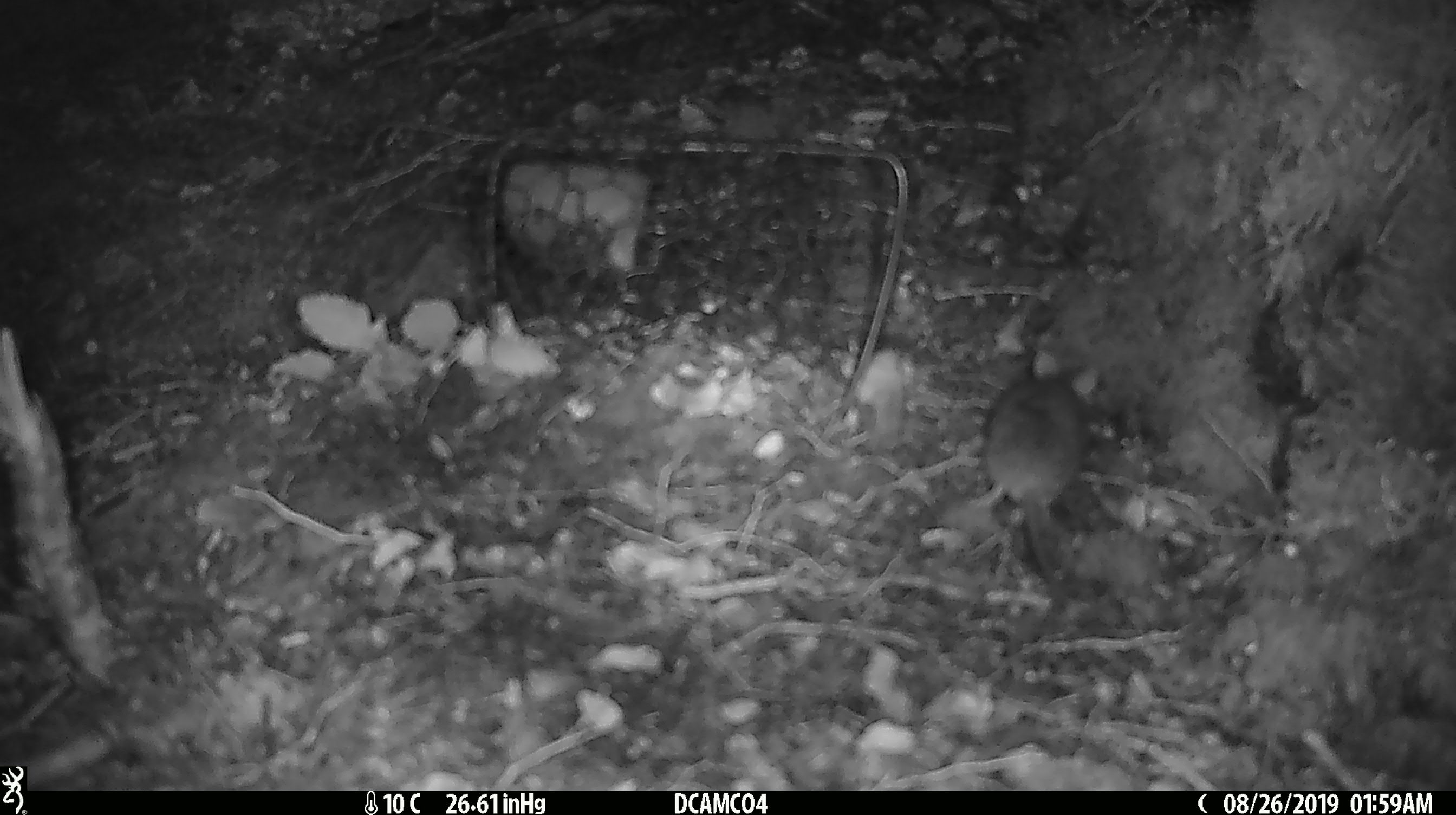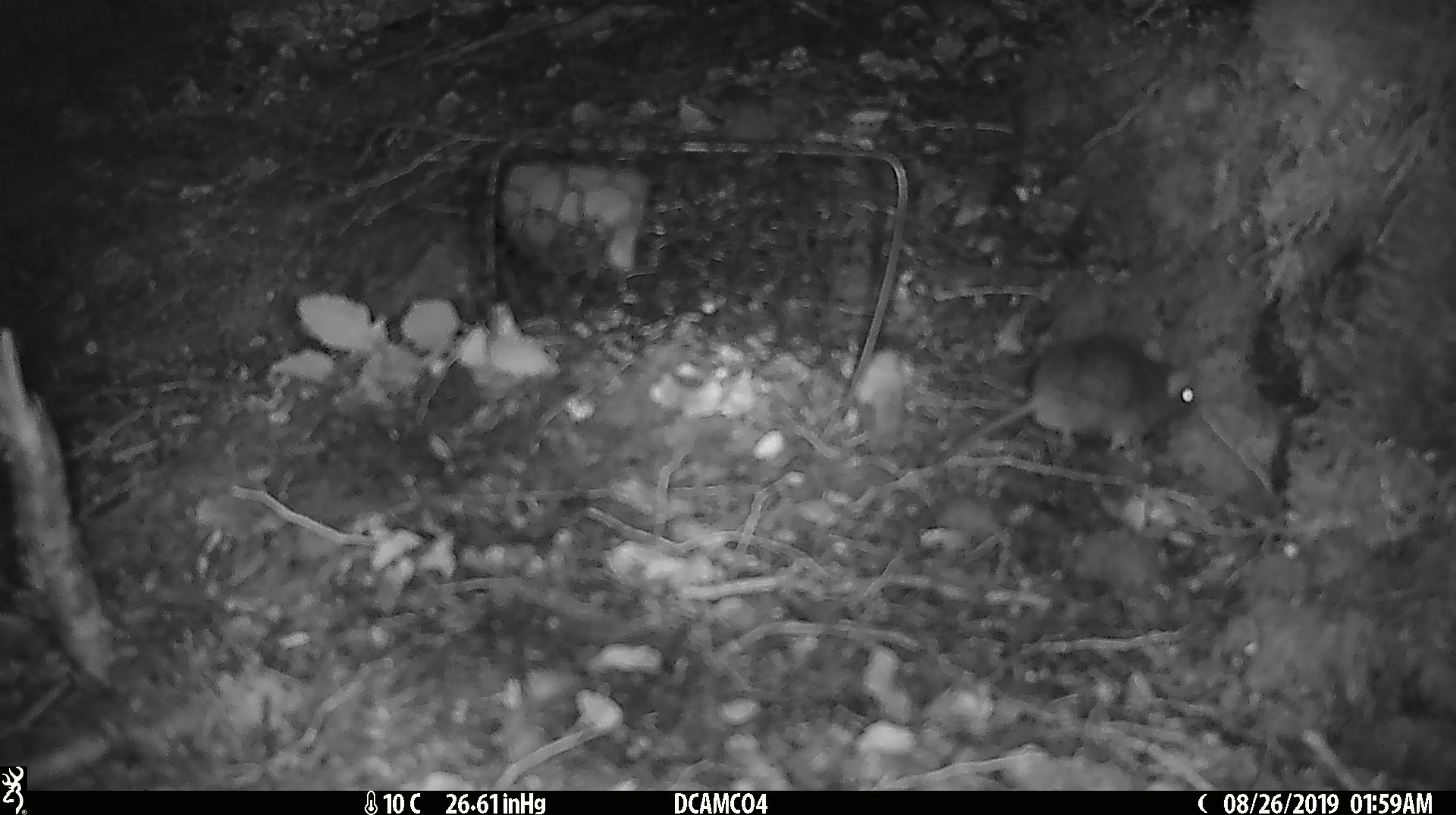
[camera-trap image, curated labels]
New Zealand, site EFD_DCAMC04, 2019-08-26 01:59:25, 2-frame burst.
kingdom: Animalia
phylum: Chordata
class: Mammalia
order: Rodentia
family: Muridae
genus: Mus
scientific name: Mus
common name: mouse